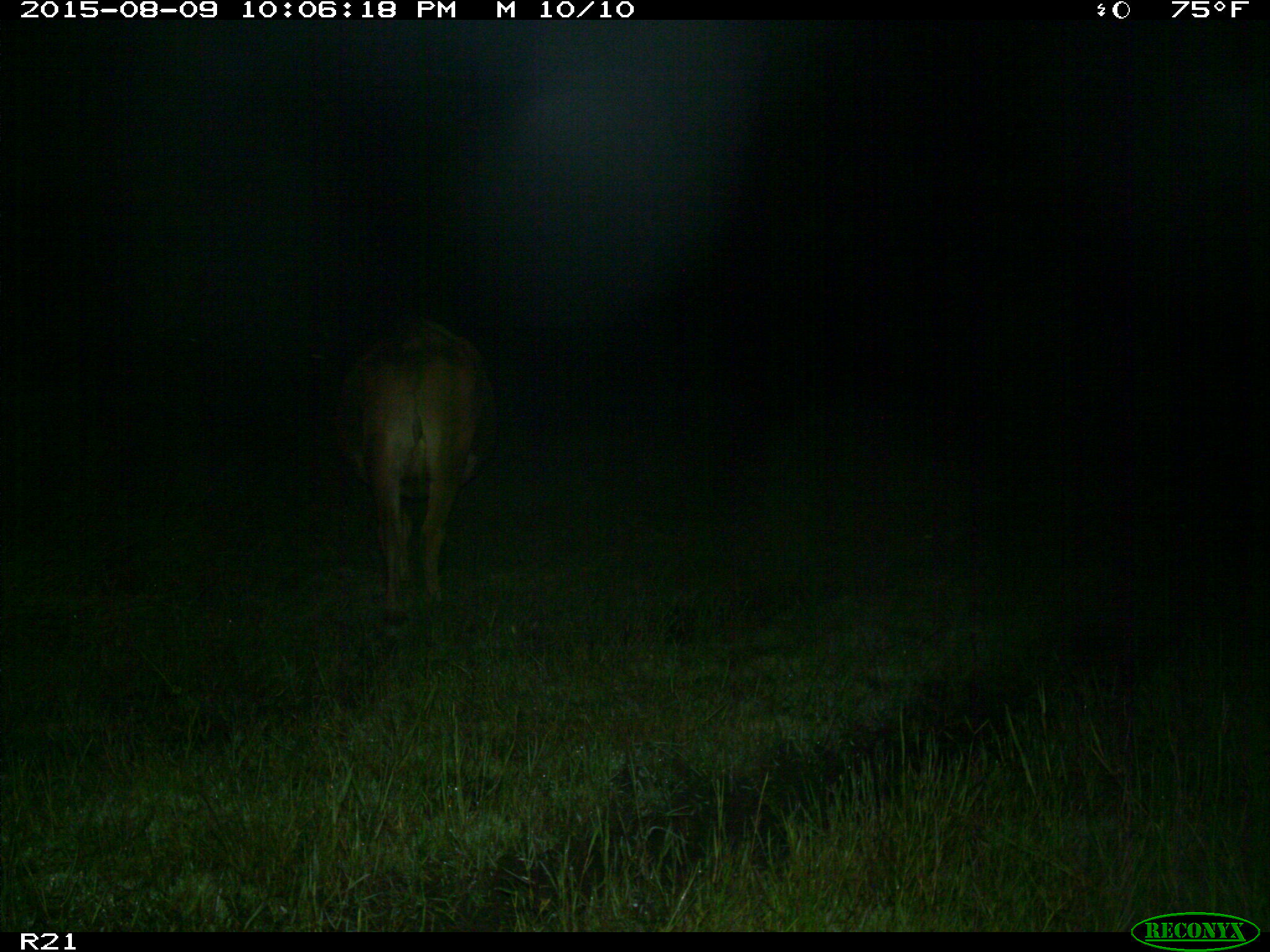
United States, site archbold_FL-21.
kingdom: Animalia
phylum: Chordata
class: Mammalia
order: Artiodactyla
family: Bovidae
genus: Bos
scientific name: Bos taurus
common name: domestic cow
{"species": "Bos taurus (domestic cow)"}